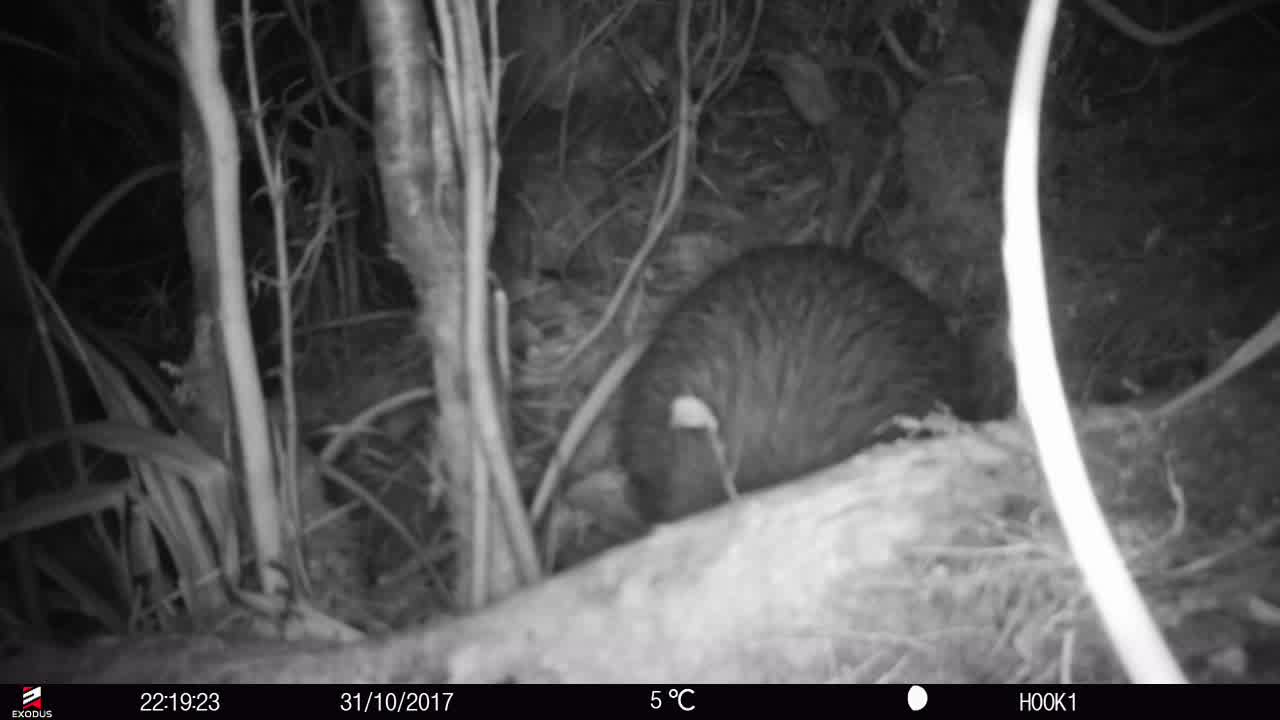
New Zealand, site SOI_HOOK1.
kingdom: Animalia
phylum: Chordata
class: Aves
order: Apterygiformes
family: Apterygidae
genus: Apteryx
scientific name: Apteryx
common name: kiwi